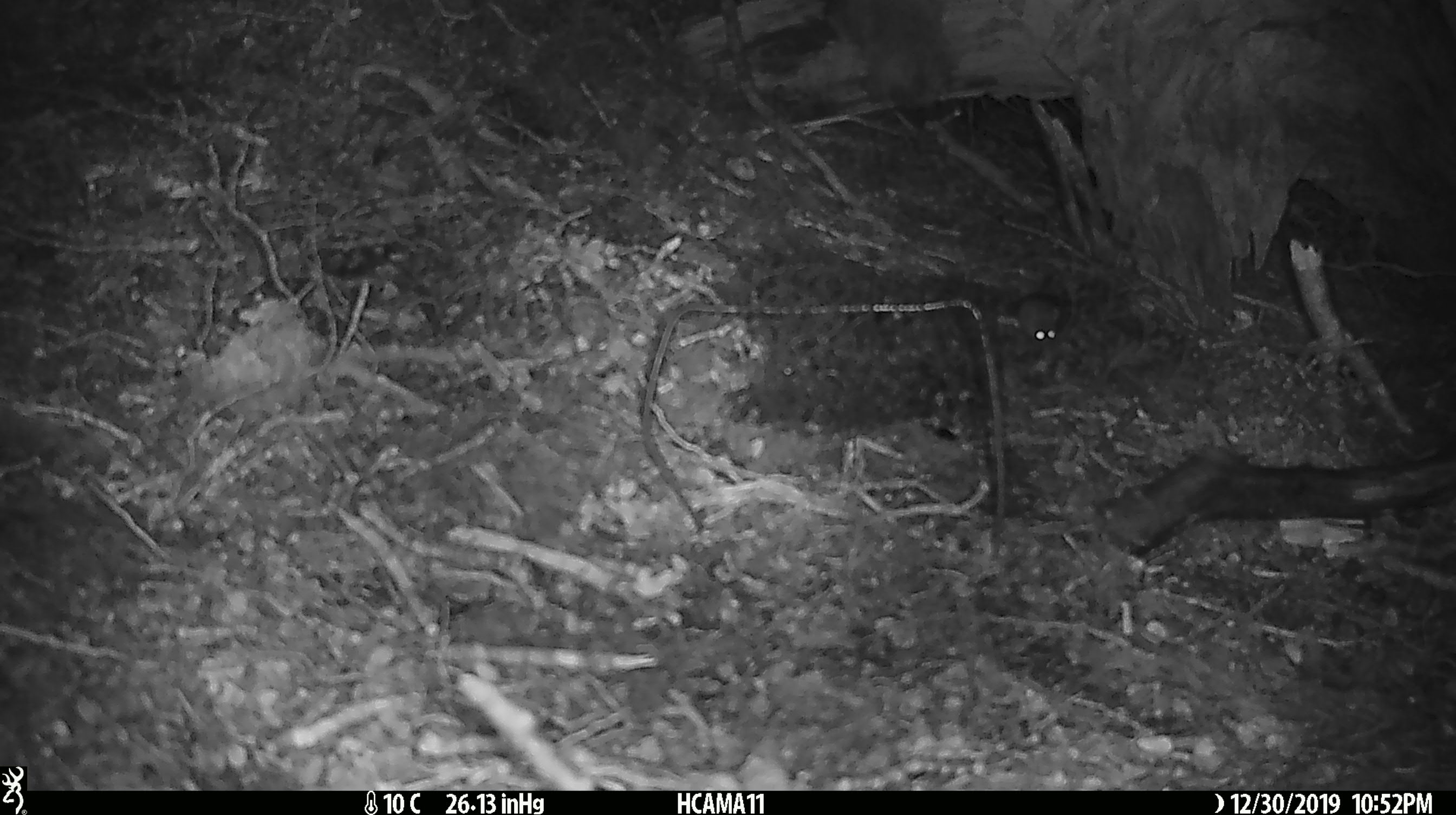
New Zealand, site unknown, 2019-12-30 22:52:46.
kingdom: Animalia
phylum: Chordata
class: Mammalia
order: Rodentia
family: Muridae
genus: Mus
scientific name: Mus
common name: mouse